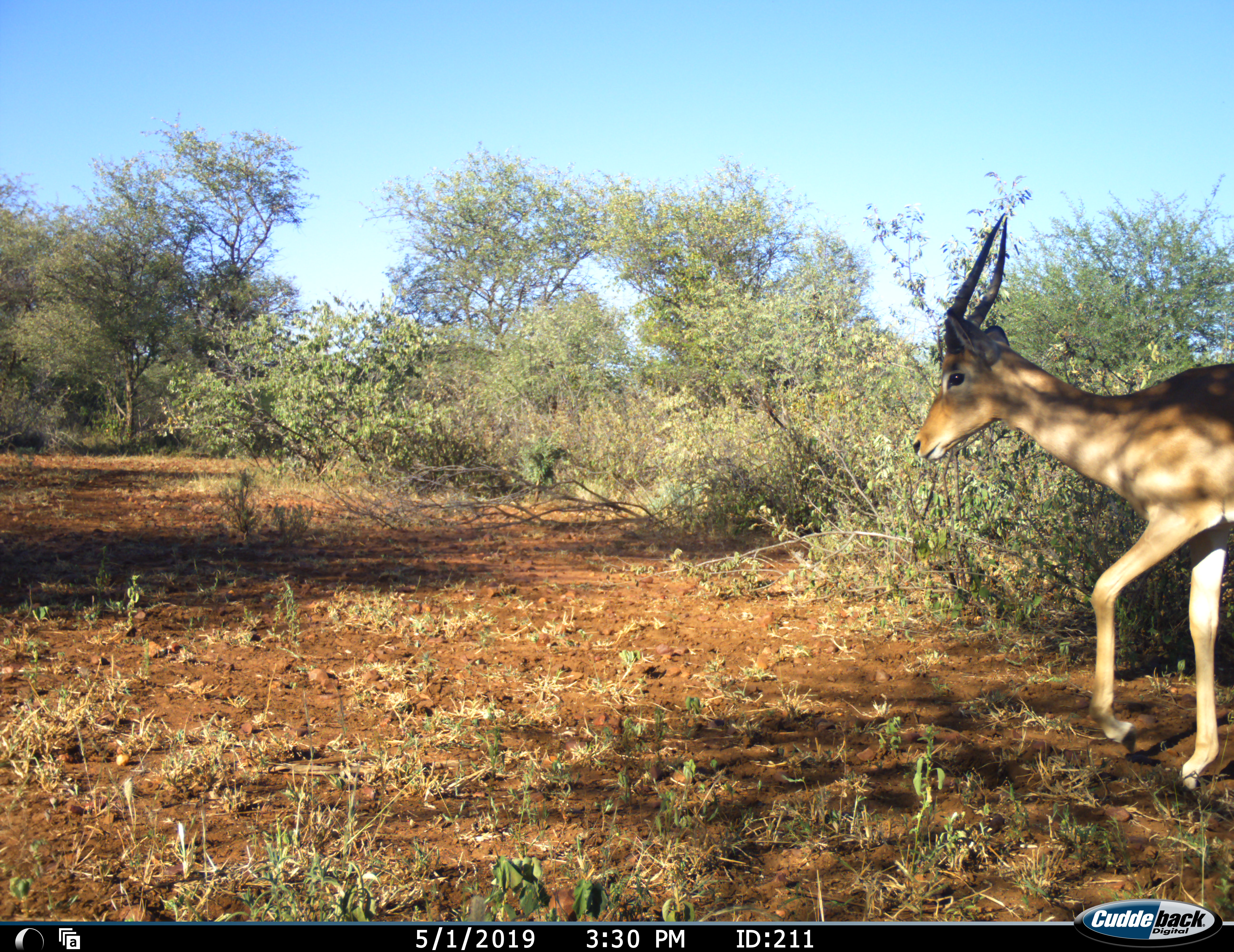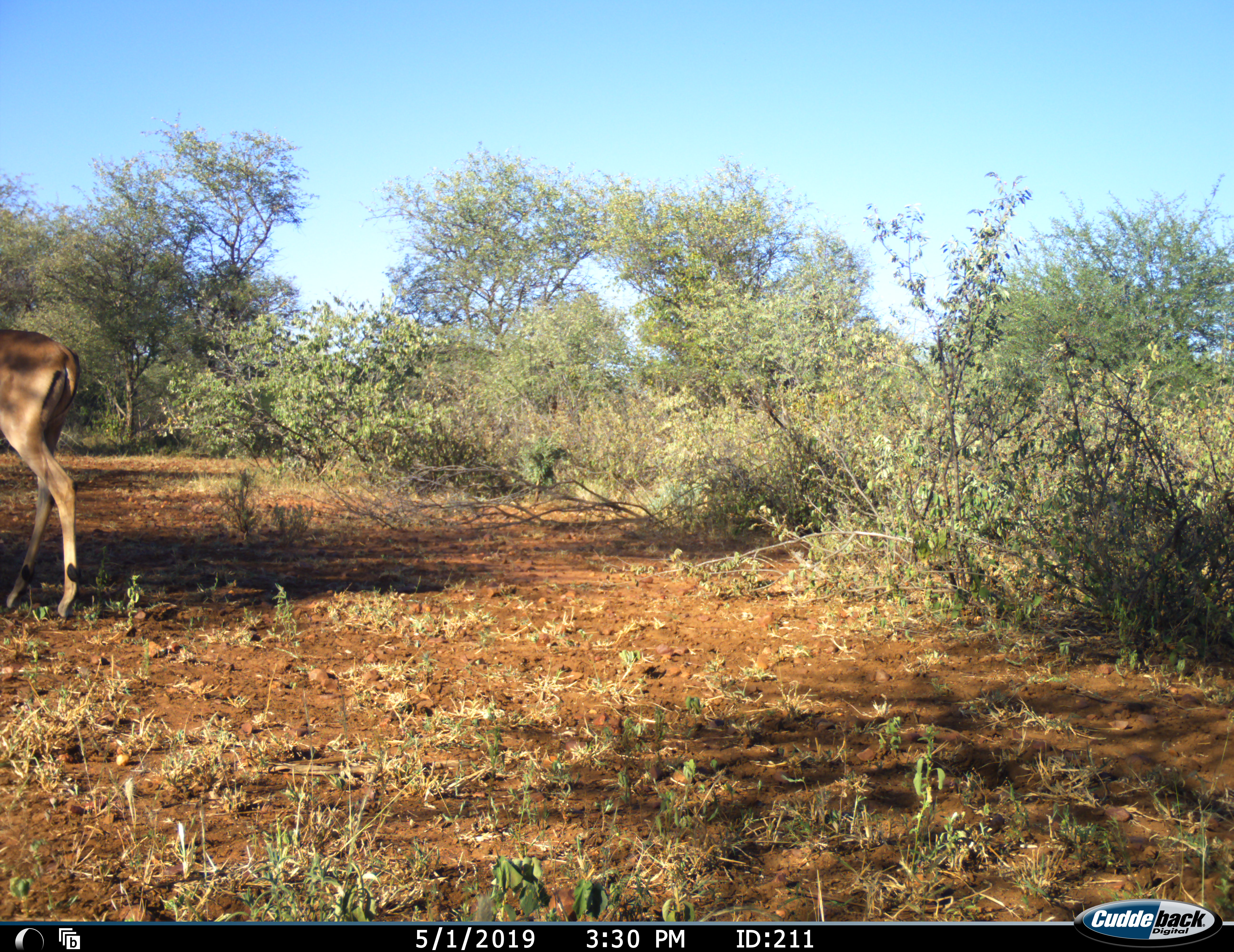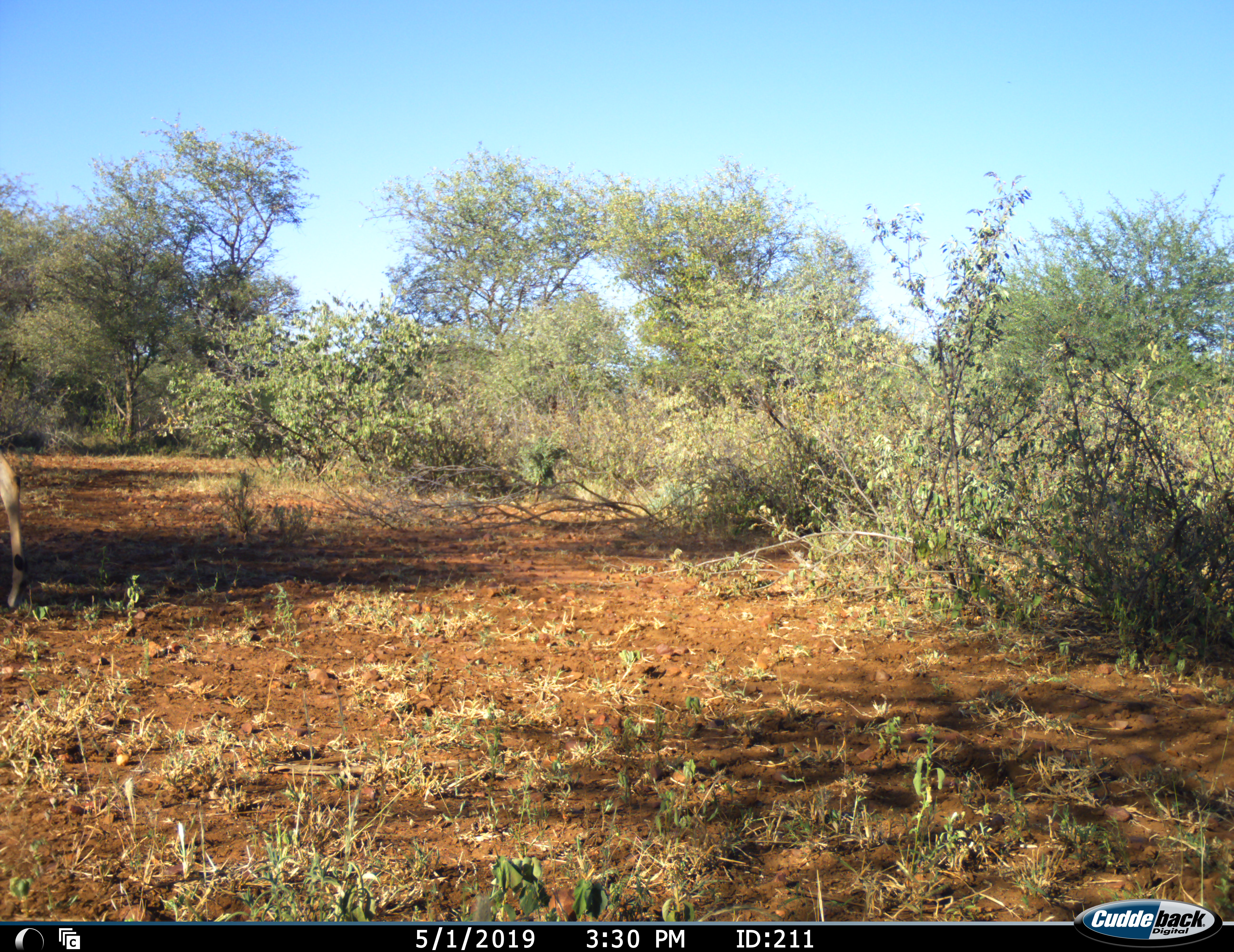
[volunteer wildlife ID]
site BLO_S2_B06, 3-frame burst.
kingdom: Animalia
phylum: Chordata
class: Mammalia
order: Artiodactyla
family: Bovidae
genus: Aepyceros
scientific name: Aepyceros melampus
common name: impala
Impala (Aepyceros melampus), count 1. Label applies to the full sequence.